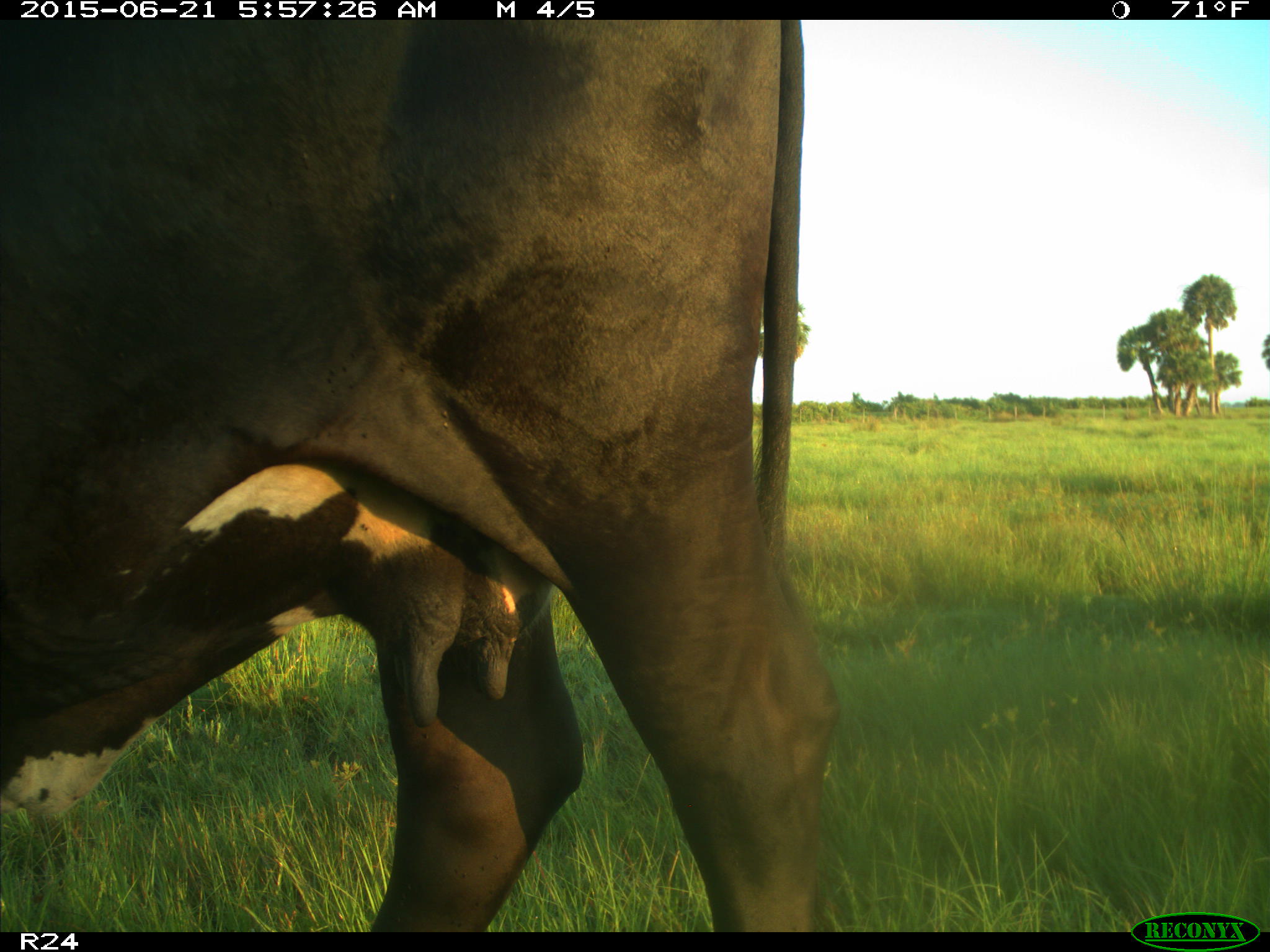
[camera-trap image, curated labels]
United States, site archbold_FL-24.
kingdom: Animalia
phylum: Chordata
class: Mammalia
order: Artiodactyla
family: Bovidae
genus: Bos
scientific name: Bos taurus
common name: domestic cow